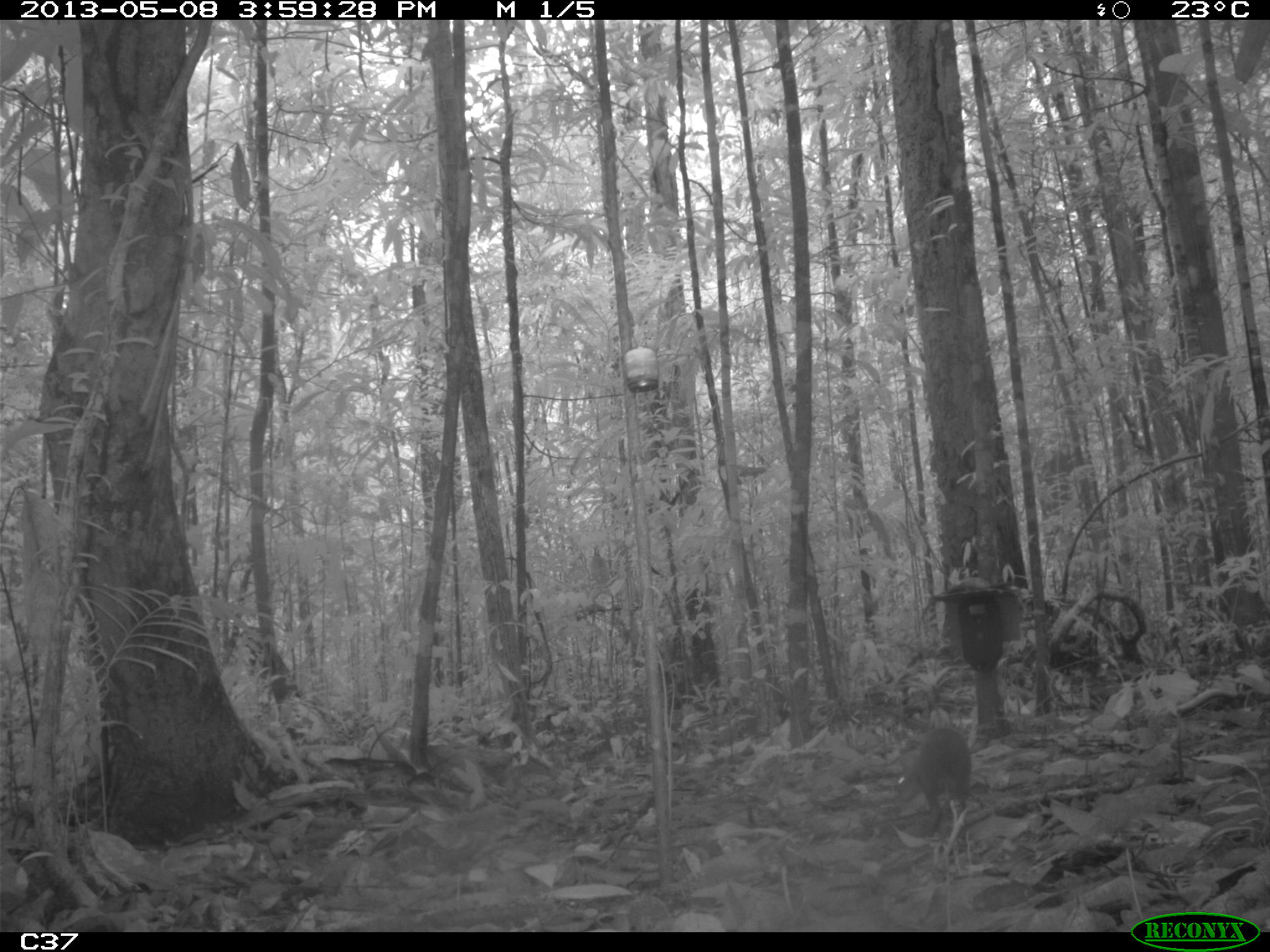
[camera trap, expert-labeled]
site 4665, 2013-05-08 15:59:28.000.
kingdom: Animalia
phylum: Chordata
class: Mammalia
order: Rodentia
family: Dasyproctidae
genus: Myoprocta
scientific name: Myoprocta pratti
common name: green acouchi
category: myoprocta pratii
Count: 1.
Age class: adult.